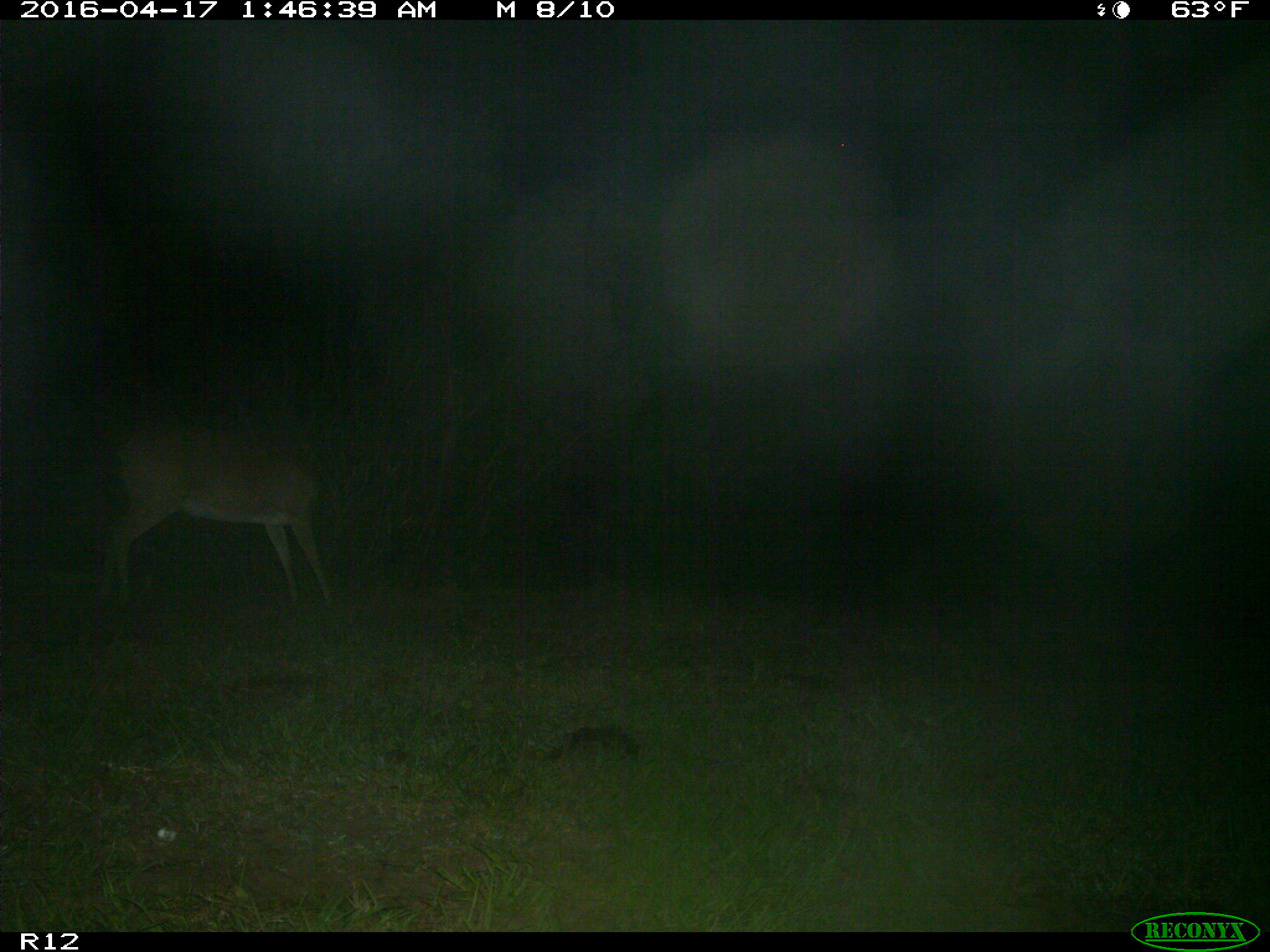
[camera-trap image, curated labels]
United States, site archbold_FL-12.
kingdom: Animalia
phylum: Chordata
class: Mammalia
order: Artiodactyla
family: Cervidae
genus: Odocoileus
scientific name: Odocoileus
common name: deer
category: unidentified deer